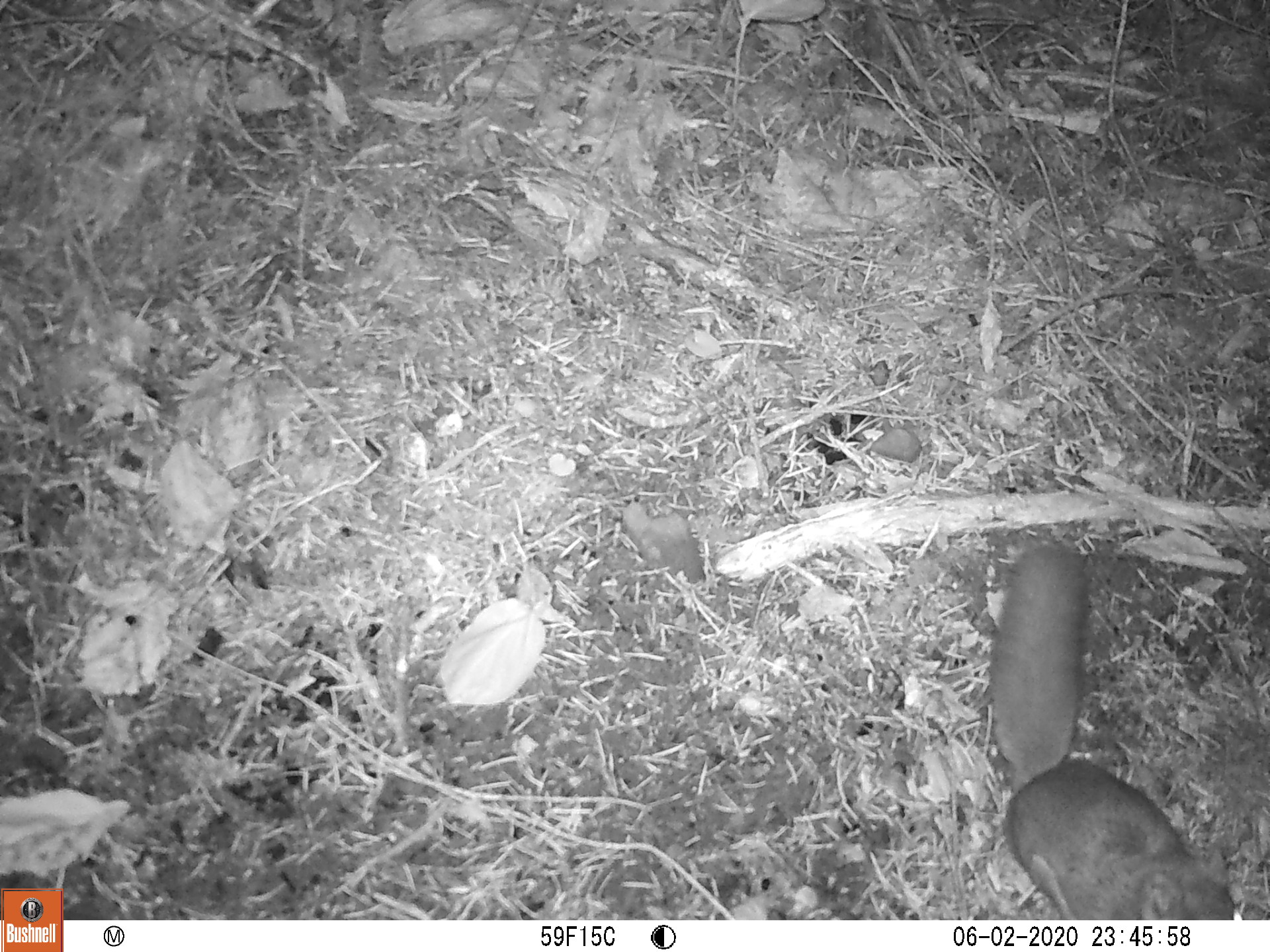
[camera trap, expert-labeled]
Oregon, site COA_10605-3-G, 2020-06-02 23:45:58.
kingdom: Animalia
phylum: Chordata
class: Mammalia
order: Rodentia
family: Sciuridae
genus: Glaucomys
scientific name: Glaucomys oregonensis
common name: humboldt's flying squirrel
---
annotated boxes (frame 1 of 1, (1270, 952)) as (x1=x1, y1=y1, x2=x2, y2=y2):
humboldt's flying squirrel: (x1=977, y1=532, x2=1253, y2=919)